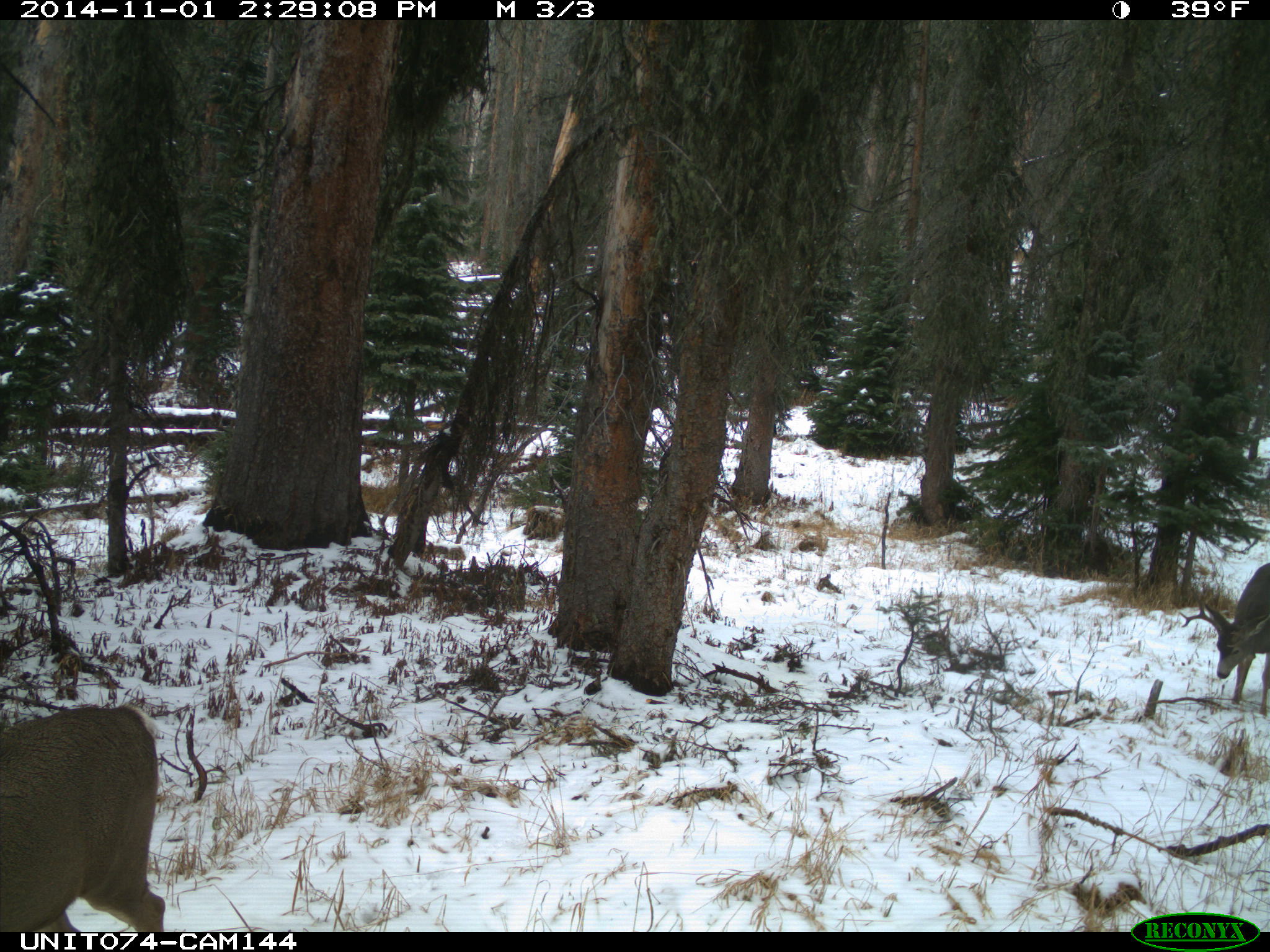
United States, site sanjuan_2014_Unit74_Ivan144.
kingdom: Animalia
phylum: Chordata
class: Mammalia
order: Artiodactyla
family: Cervidae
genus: Odocoileus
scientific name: Odocoileus hemionus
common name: mule deer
Odocoileus hemionus (mule deer).